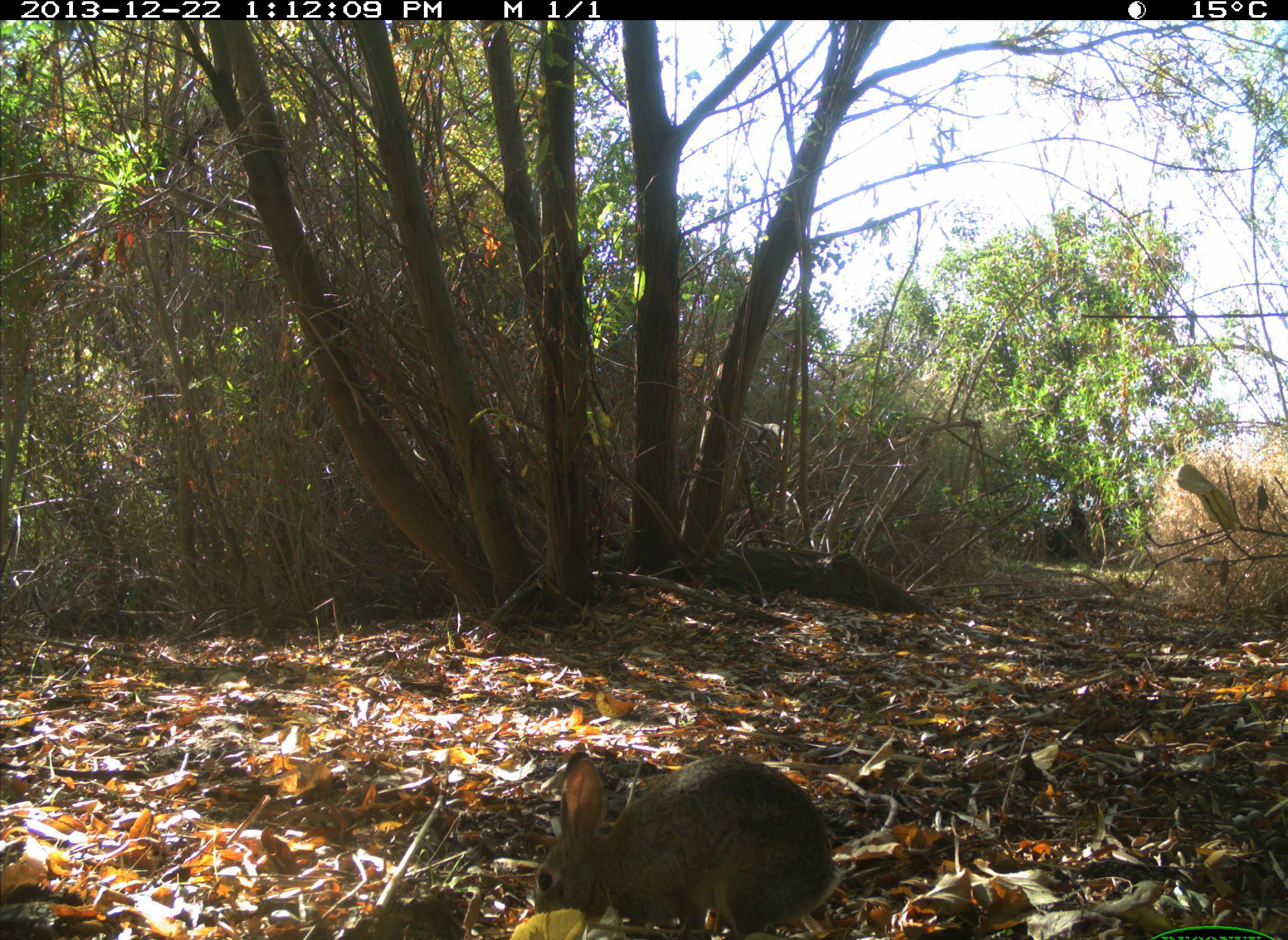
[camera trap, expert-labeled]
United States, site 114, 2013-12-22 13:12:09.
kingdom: Animalia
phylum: Chordata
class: Mammalia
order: Lagomorpha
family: Leporidae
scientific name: Leporidae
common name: rabbits and hares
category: rabbit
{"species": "rabbit (rabbits and hares) (Leporidae)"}